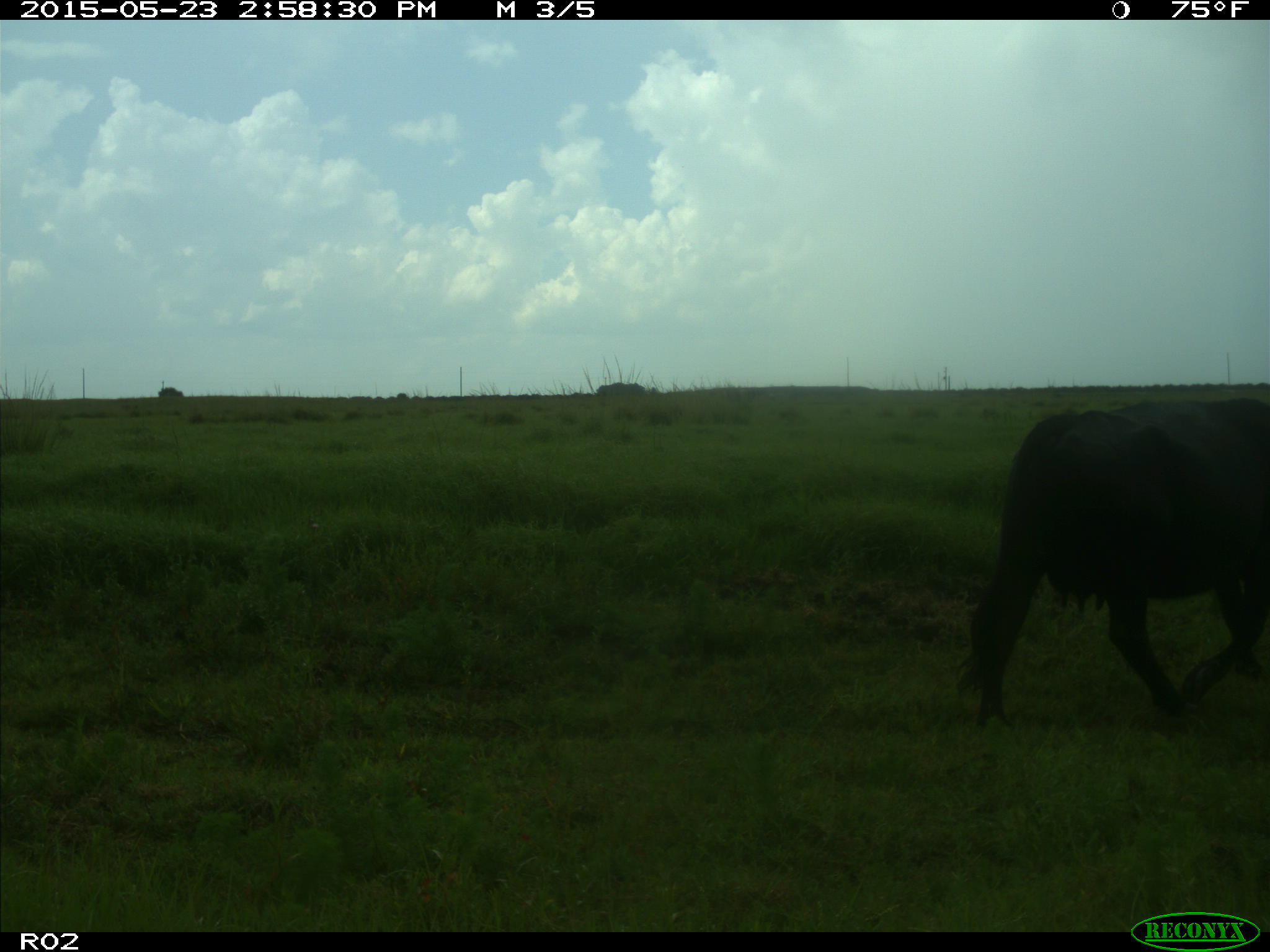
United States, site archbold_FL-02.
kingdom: Animalia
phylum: Chordata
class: Mammalia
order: Artiodactyla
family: Bovidae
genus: Bos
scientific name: Bos taurus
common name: domestic cow